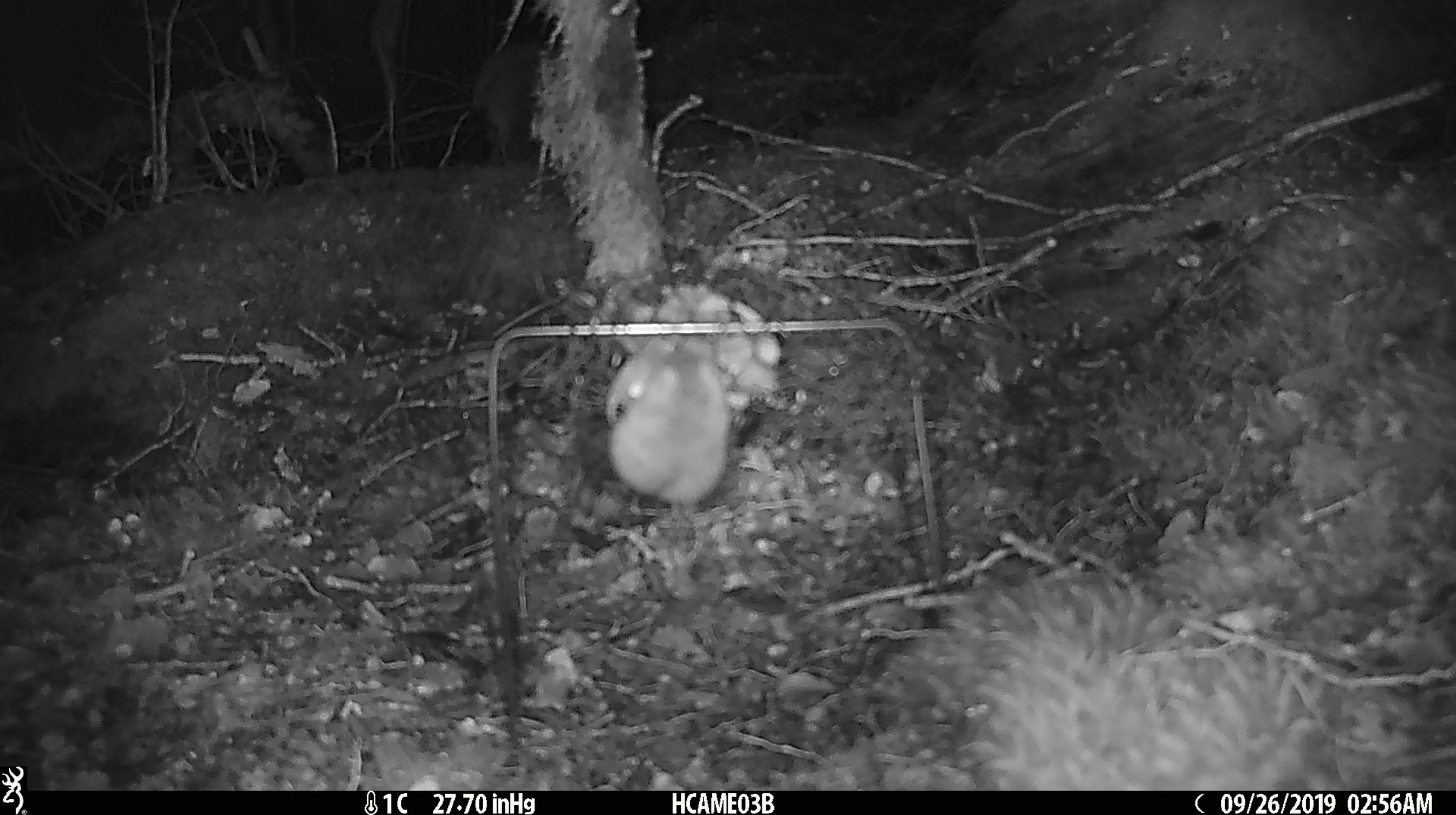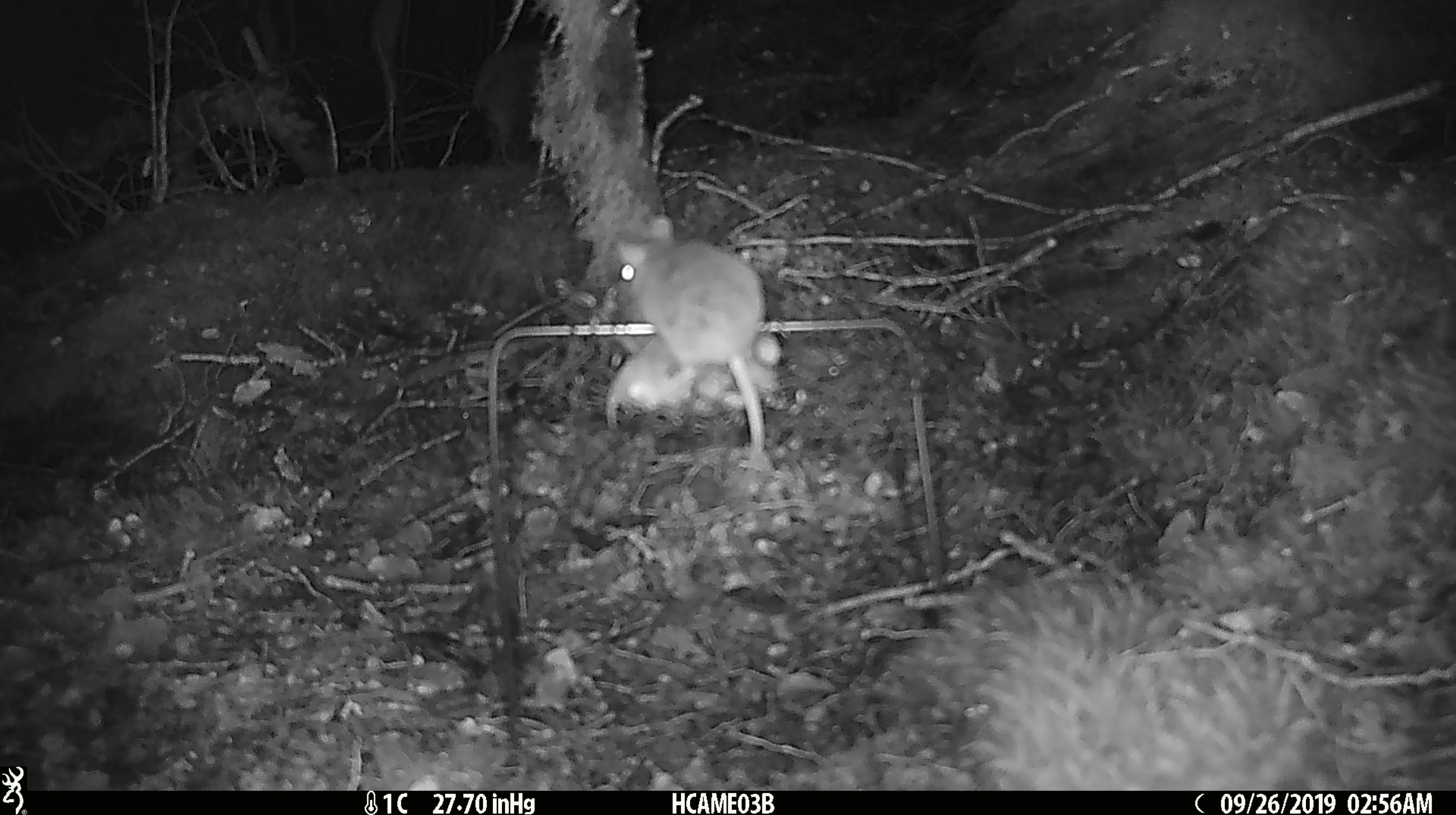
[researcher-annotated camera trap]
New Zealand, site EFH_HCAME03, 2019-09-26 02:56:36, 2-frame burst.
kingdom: Animalia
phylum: Chordata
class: Mammalia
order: Rodentia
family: Muridae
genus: Mus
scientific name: Mus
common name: mouse